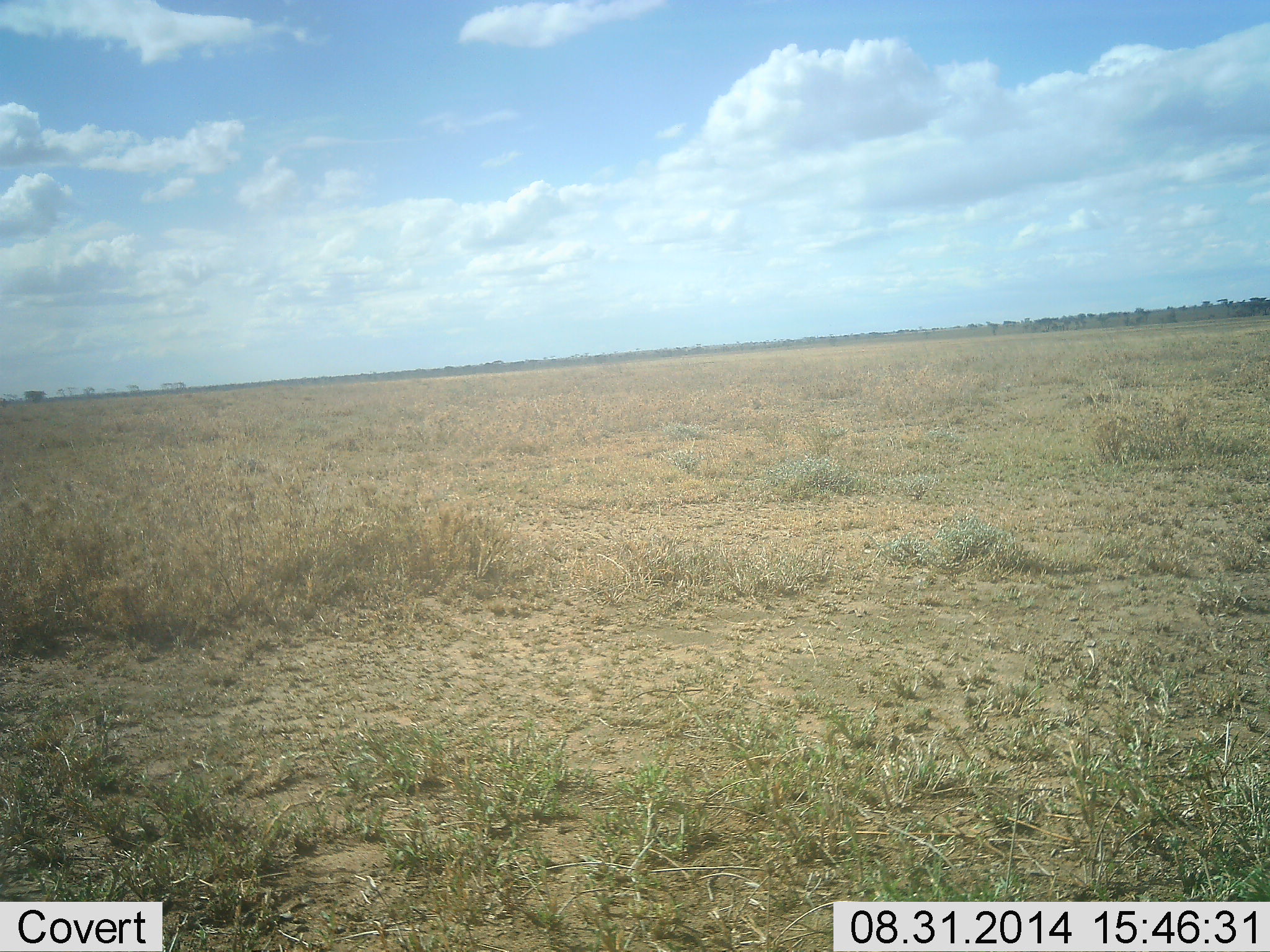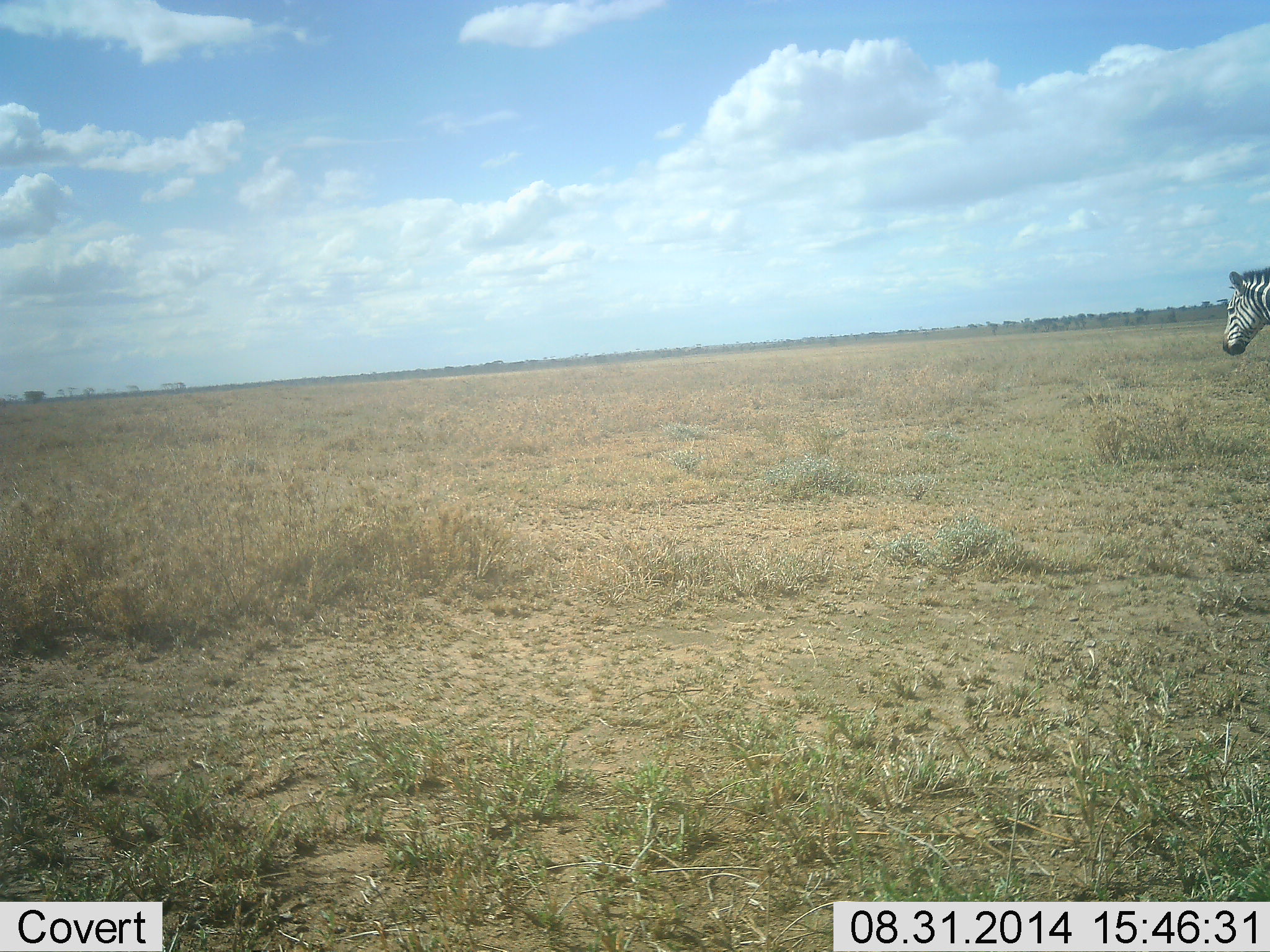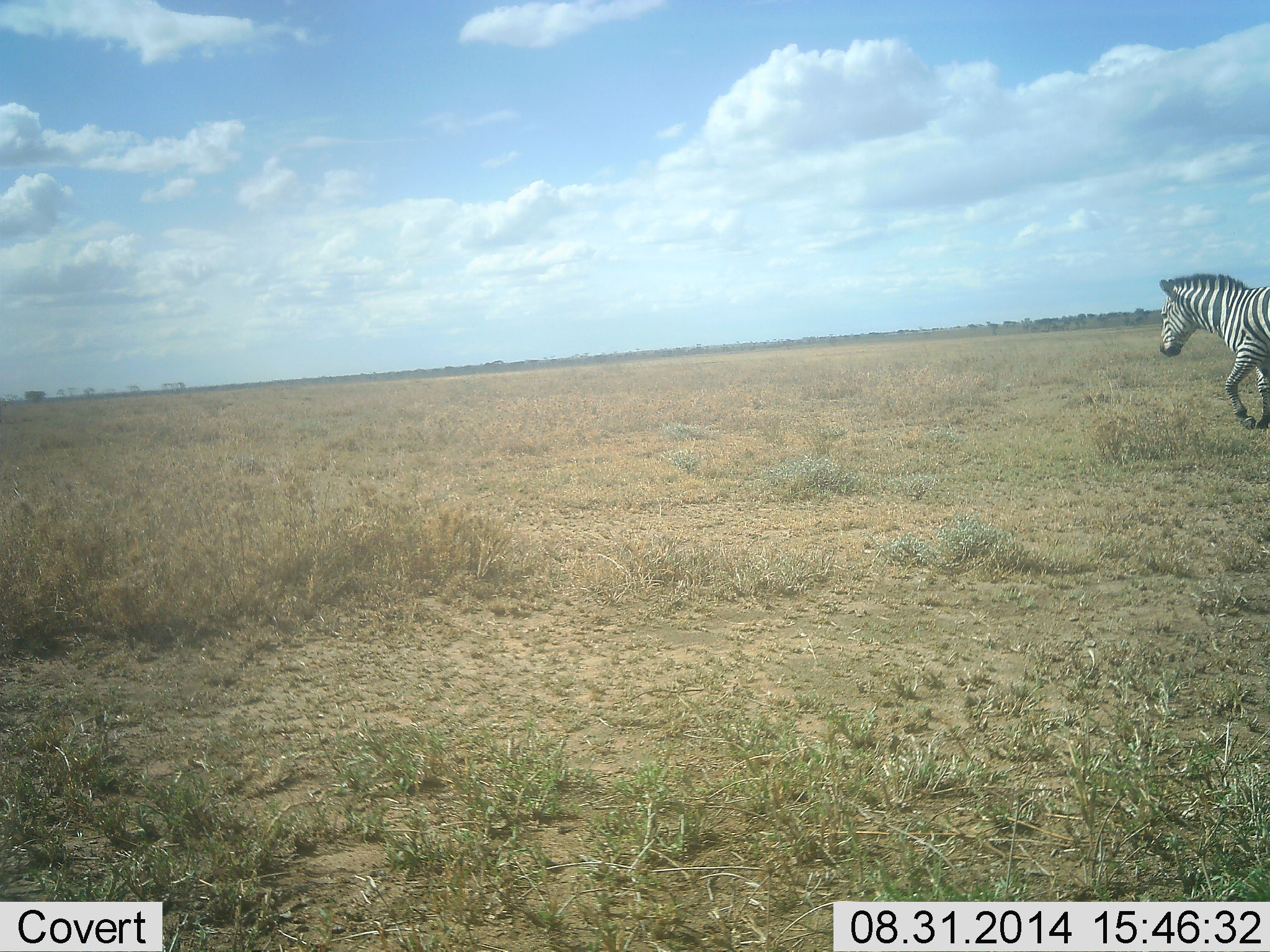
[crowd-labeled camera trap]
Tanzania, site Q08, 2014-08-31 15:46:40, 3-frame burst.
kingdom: Animalia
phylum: Chordata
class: Mammalia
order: Perissodactyla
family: Equidae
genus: Equus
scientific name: Equus quagga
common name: plains zebra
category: zebra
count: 1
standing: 0%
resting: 0%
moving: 100%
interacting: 0%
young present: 0%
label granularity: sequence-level